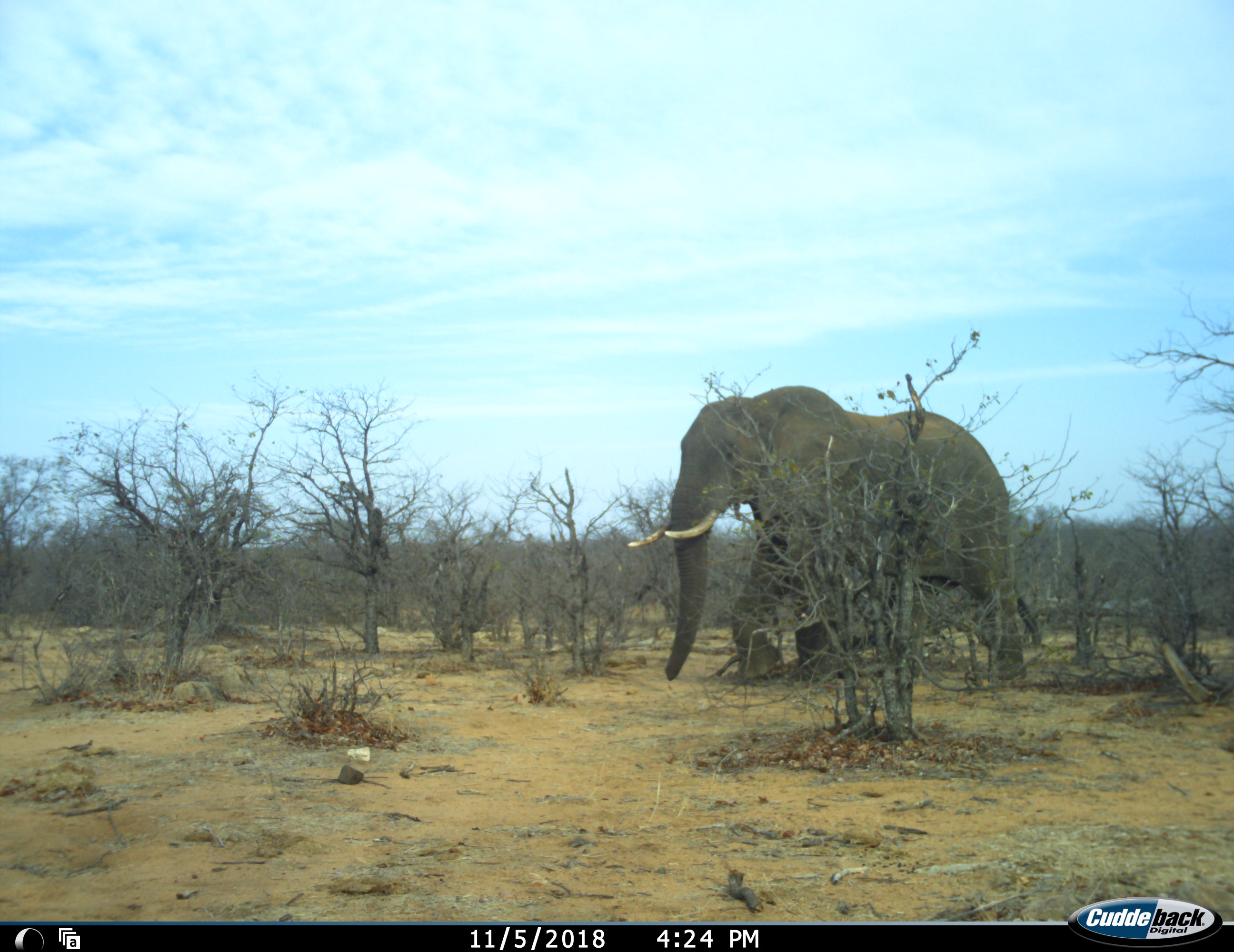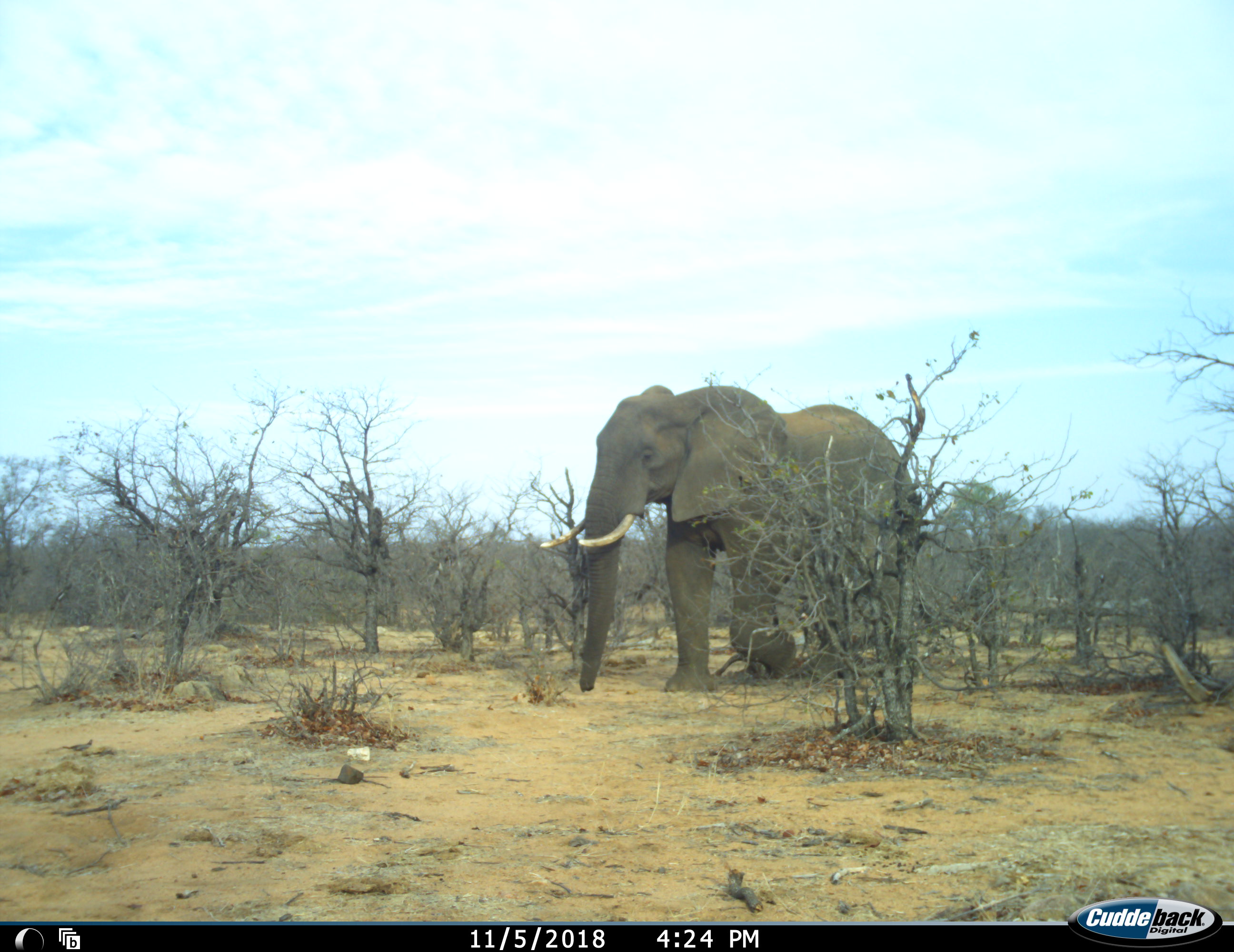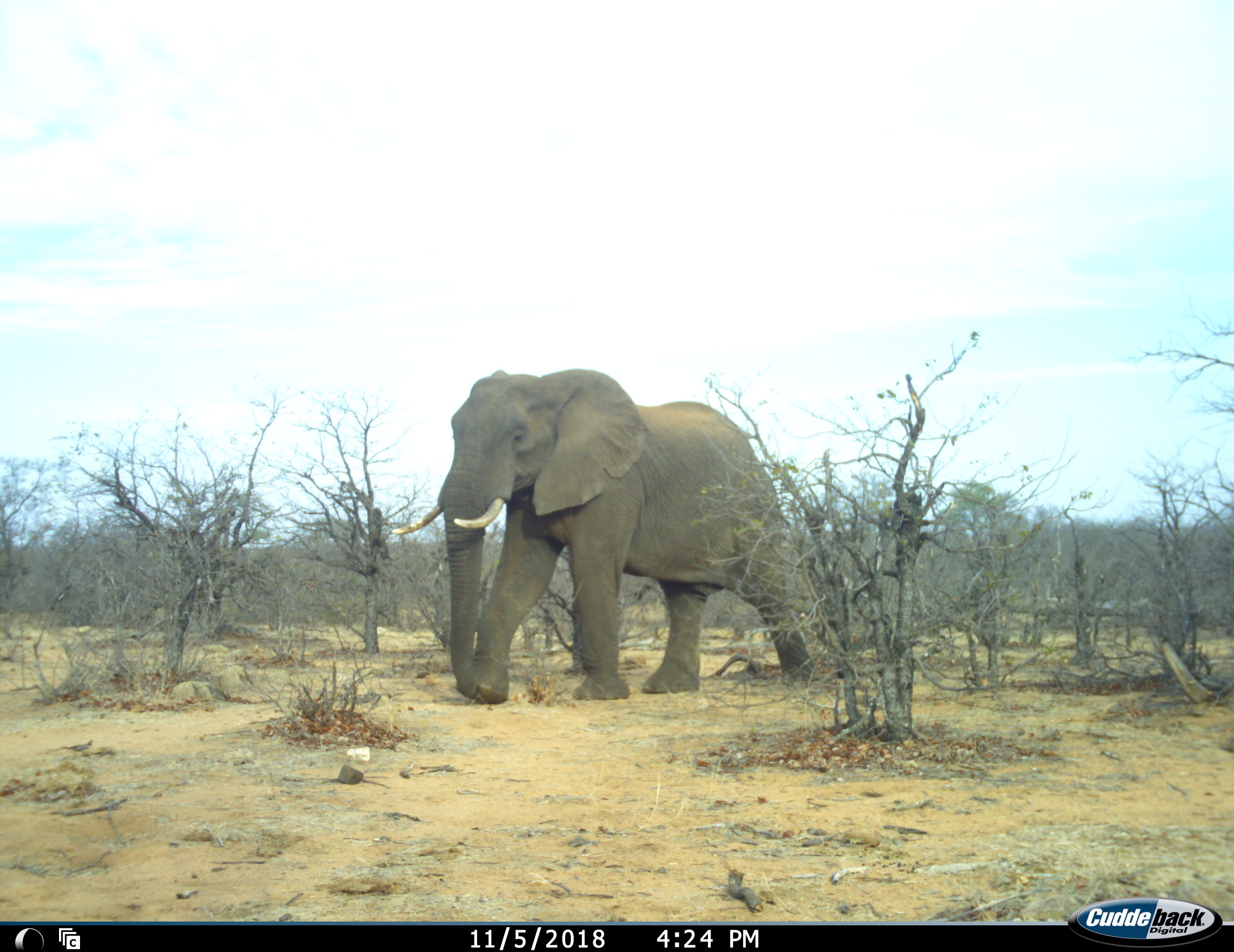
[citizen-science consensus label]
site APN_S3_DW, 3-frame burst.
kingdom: Animalia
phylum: Chordata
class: Mammalia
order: Proboscidea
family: Elephantidae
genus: Loxodonta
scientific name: Loxodonta africana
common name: african bush elephant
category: elephant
Elephant (african bush elephant) (Loxodonta africana), count 1. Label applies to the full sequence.